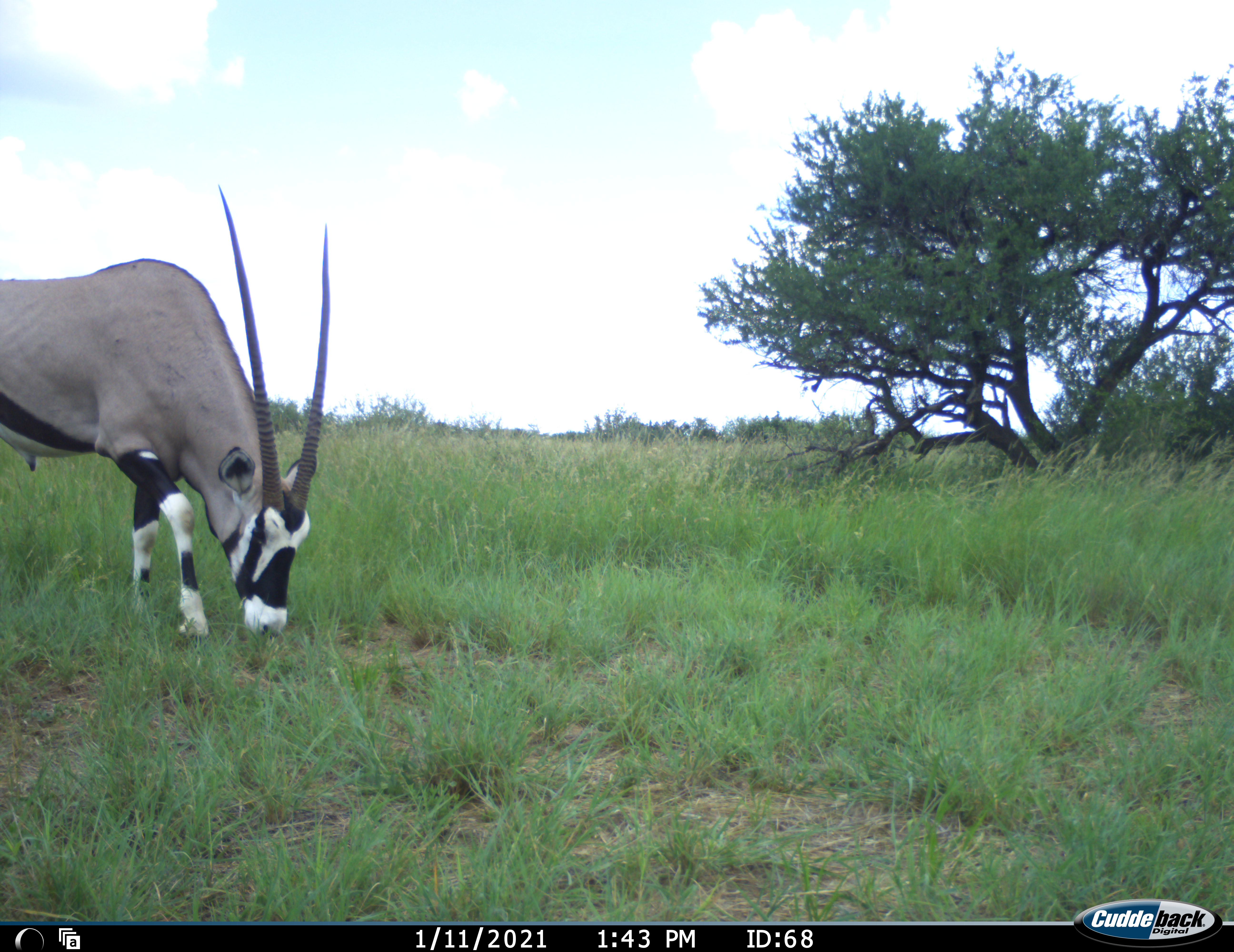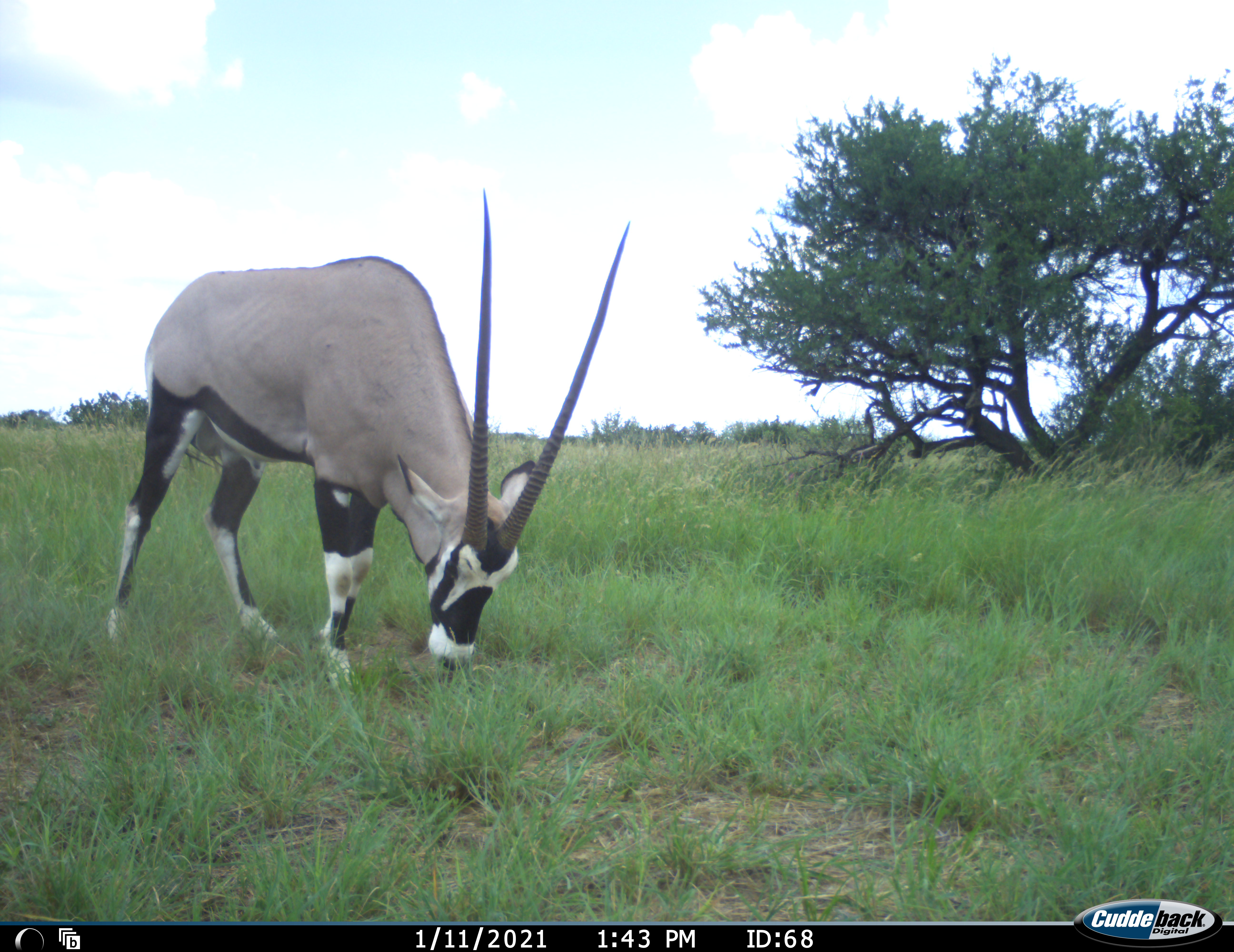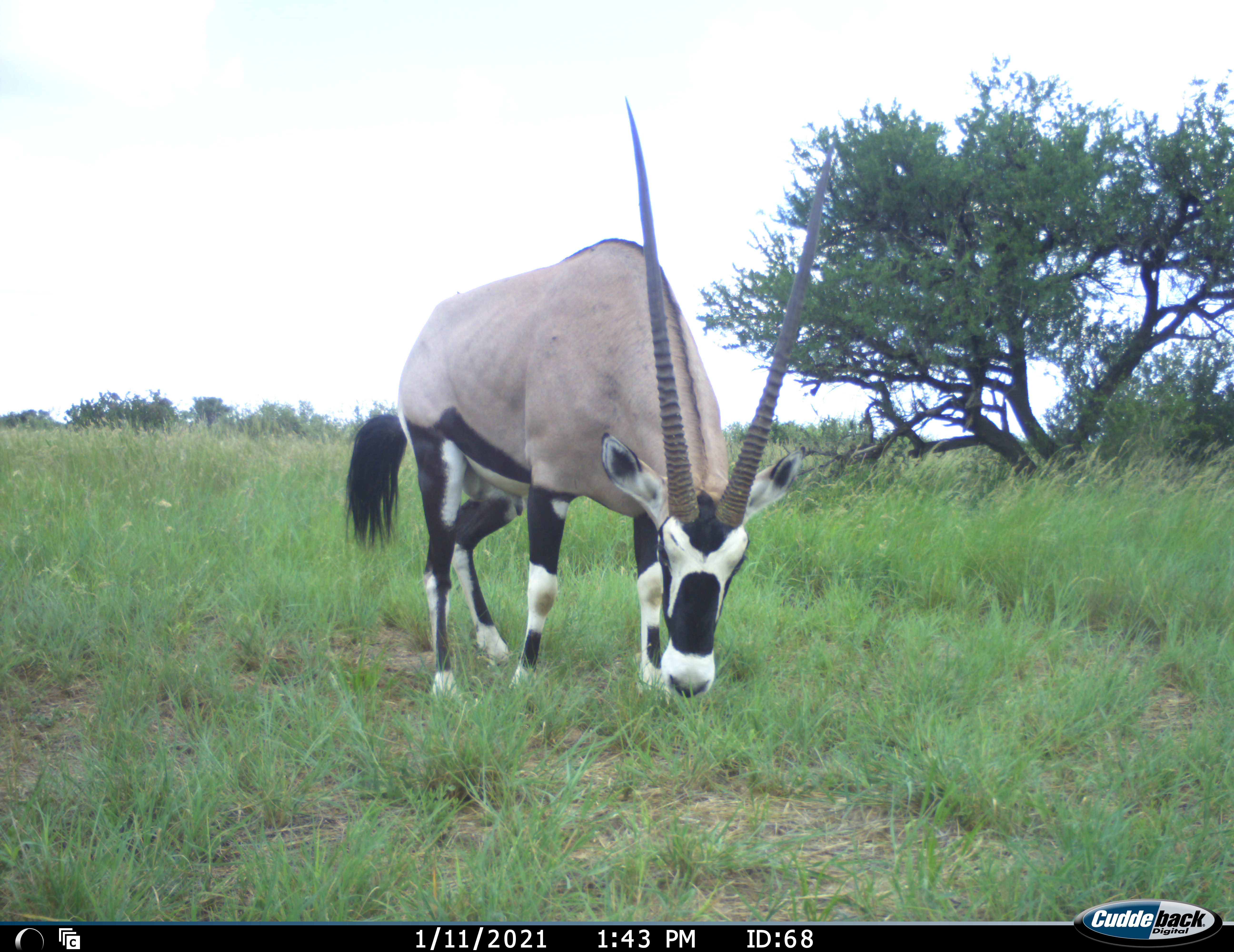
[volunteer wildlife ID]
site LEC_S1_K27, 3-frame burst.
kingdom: Animalia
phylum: Chordata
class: Mammalia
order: Artiodactyla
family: Bovidae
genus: Oryx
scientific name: Oryx gazella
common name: gemsbok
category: oryx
Oryx (gemsbok) (Oryx gazella), count 1. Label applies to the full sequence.